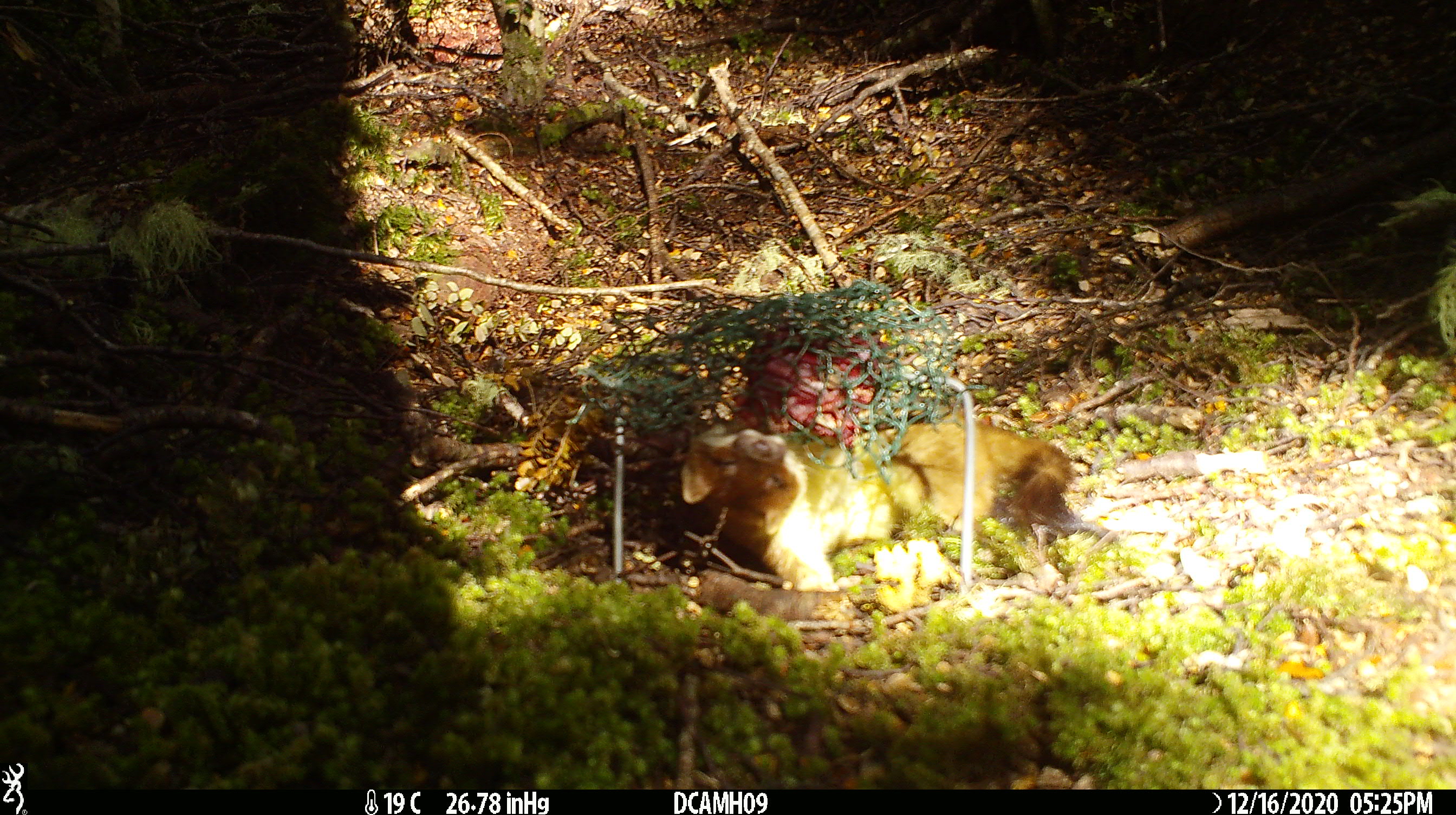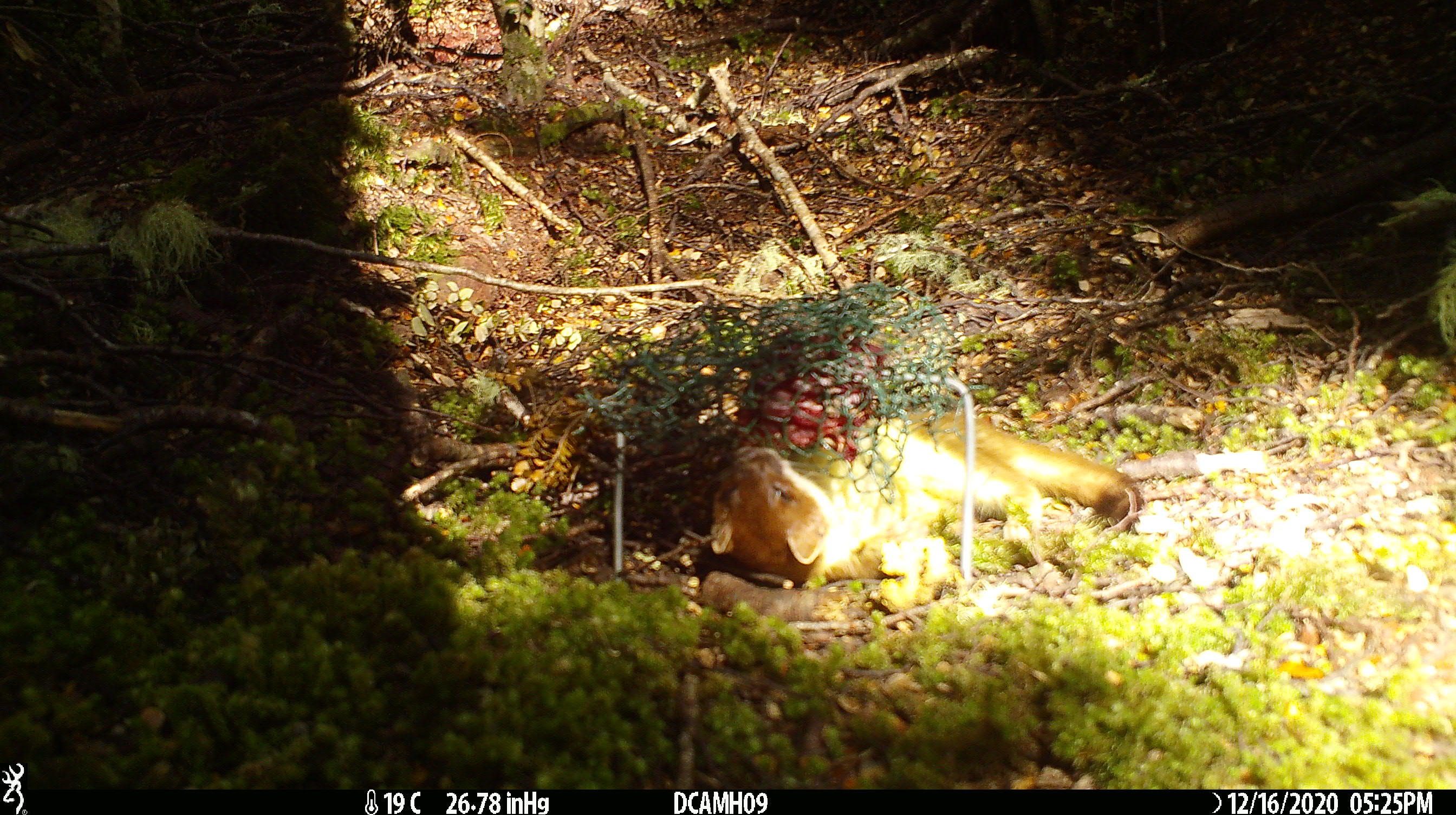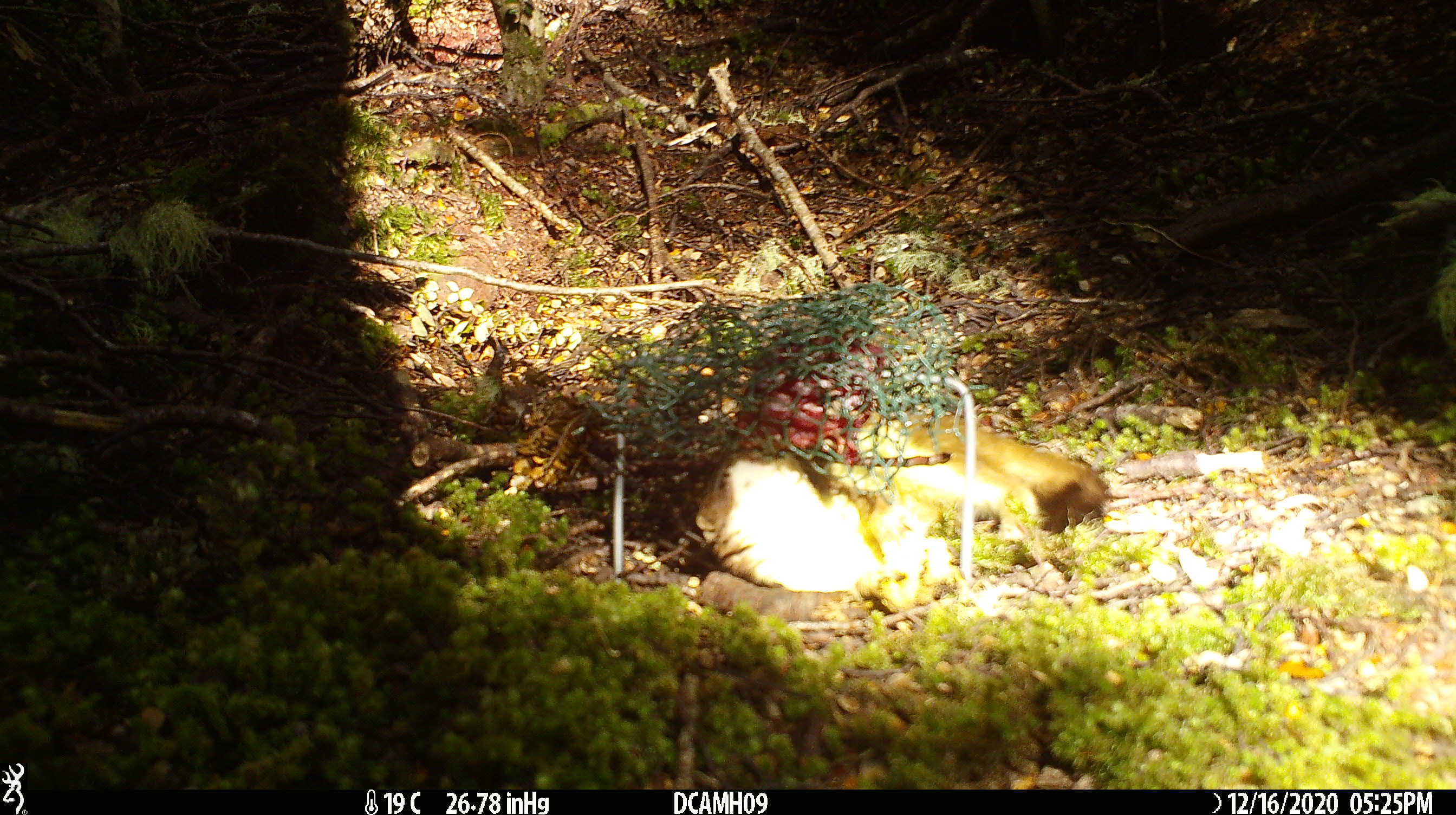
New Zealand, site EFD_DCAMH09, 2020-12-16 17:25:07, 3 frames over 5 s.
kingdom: Animalia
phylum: Chordata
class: Mammalia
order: Carnivora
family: Mustelidae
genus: Mustela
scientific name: Mustela erminea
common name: stoat